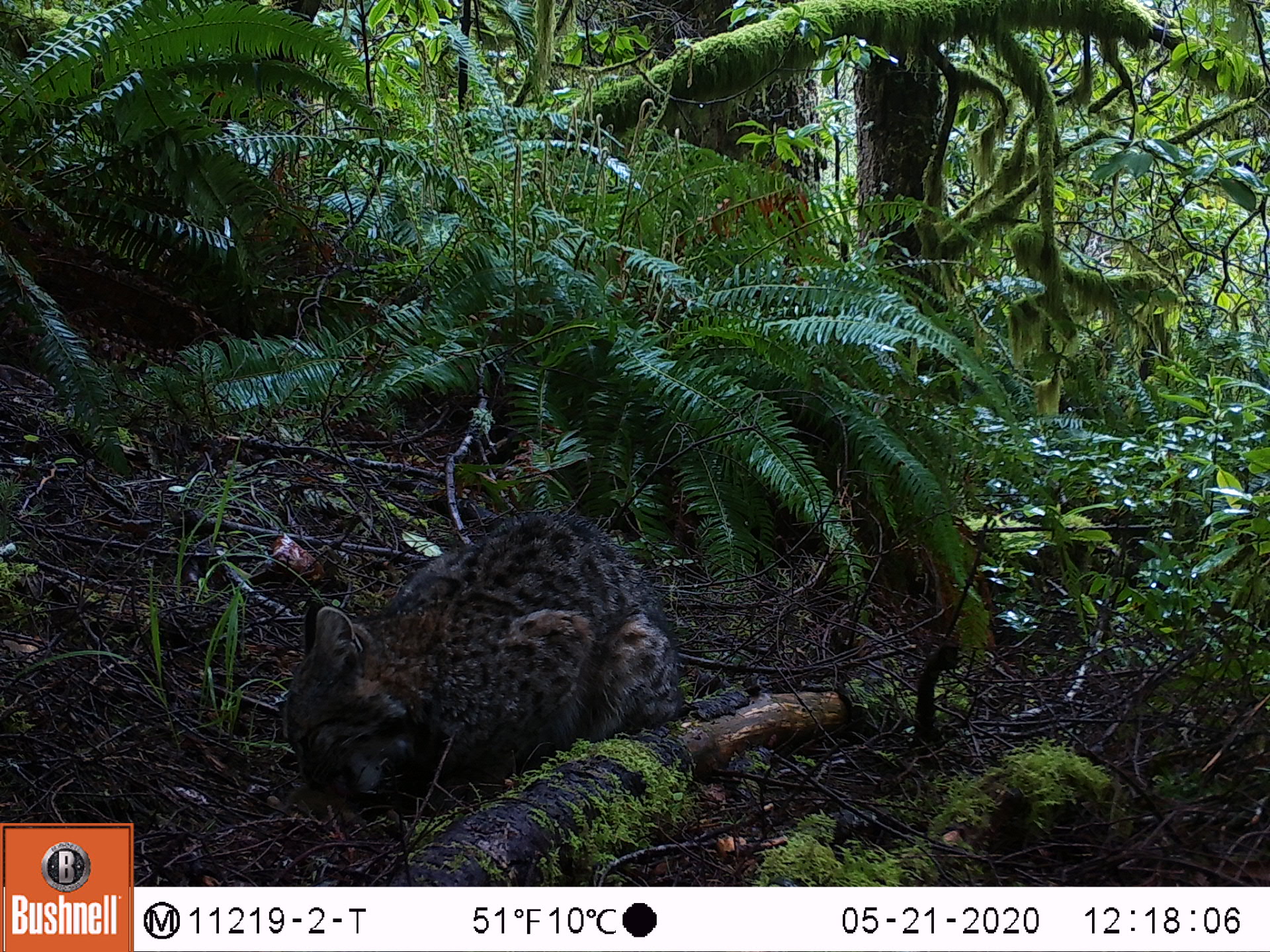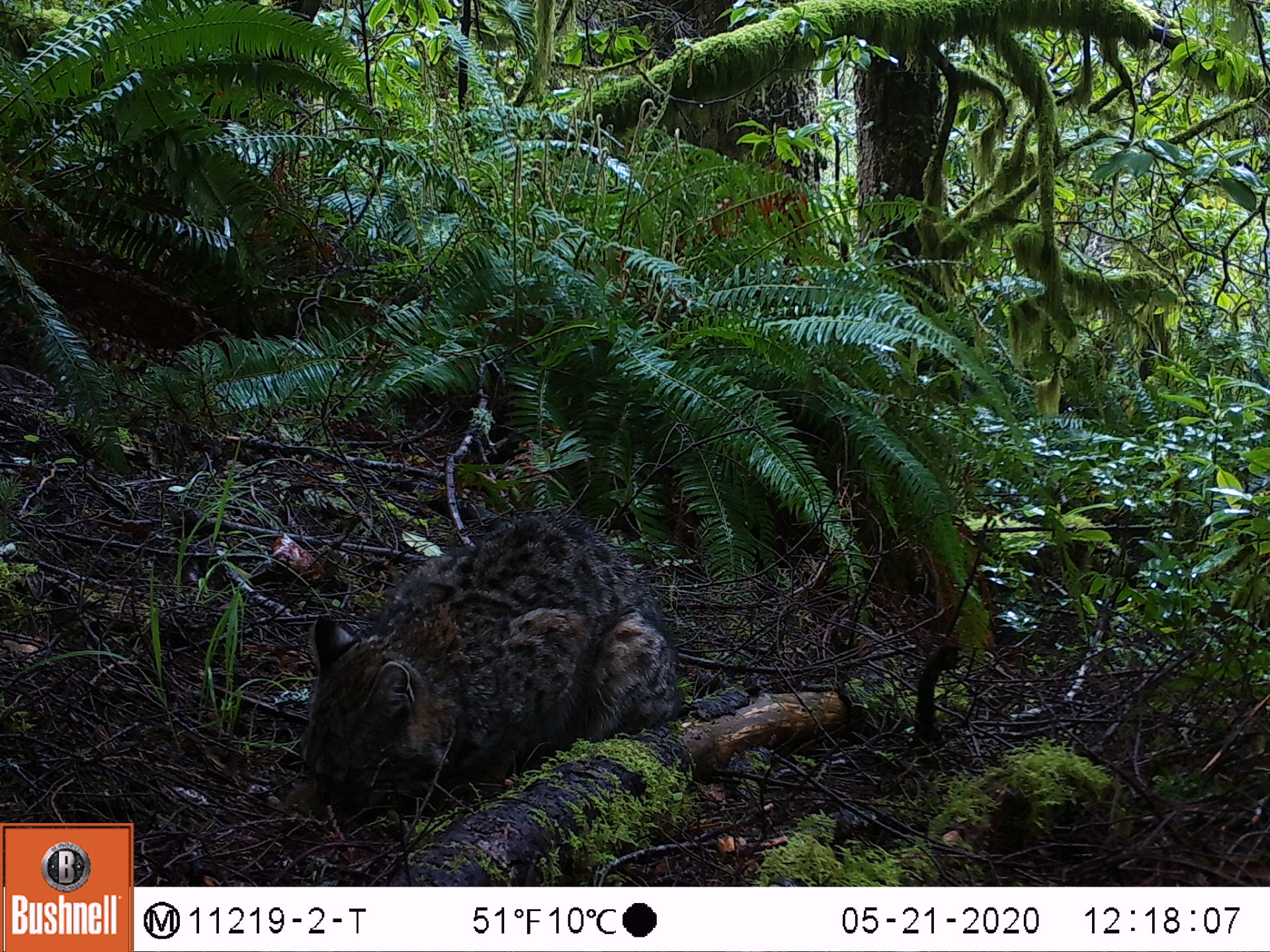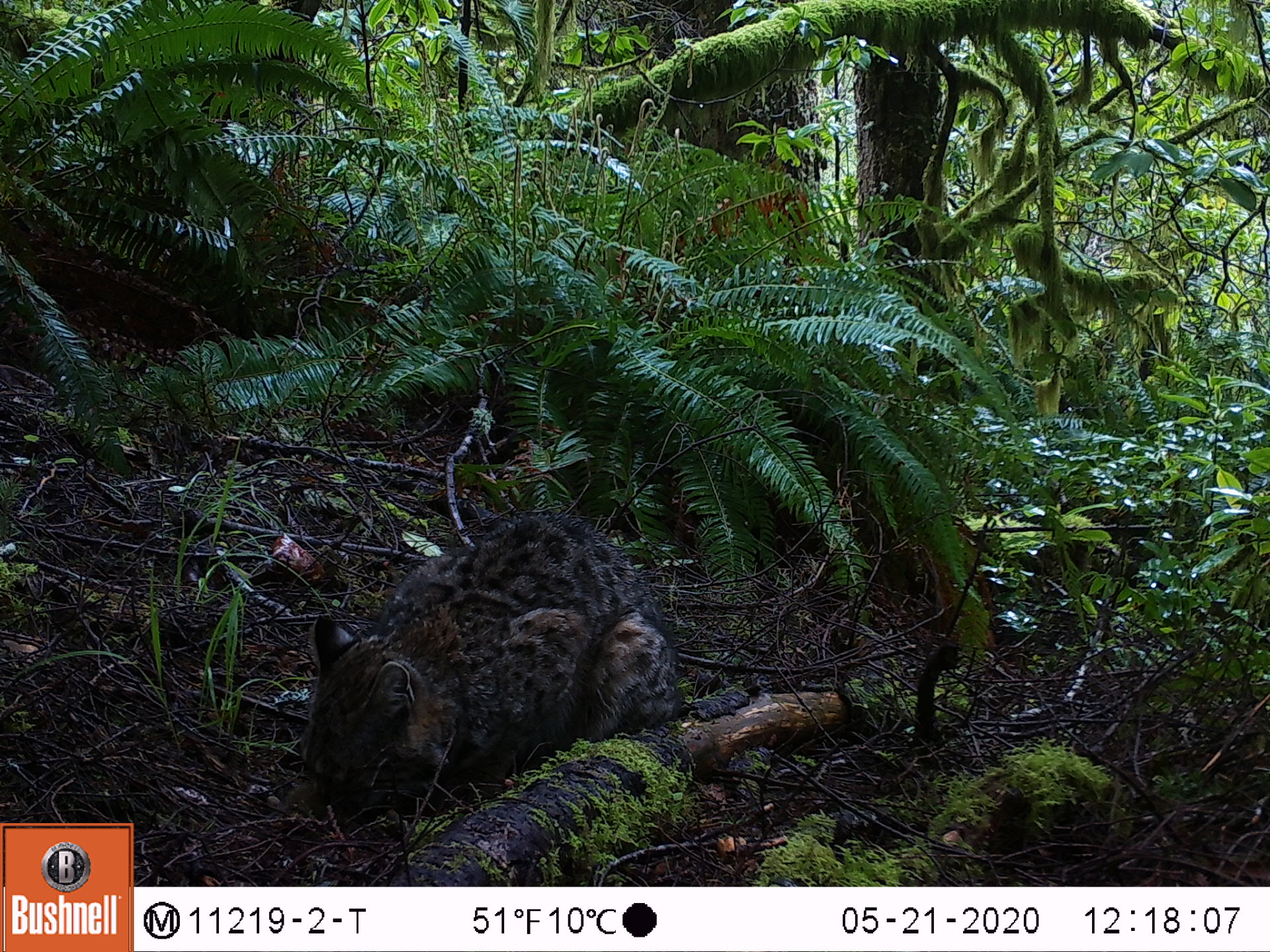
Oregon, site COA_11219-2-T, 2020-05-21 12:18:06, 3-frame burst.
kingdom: Animalia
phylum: Chordata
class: Mammalia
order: Rodentia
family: Sciuridae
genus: Neotamias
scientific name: Neotamias townsendii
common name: townsend's chipmunk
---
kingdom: Animalia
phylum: Chordata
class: Mammalia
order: Carnivora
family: Felidae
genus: Lynx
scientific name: Lynx rufus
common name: bobcat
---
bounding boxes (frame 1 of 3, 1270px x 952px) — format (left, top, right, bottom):
townsend's chipmunk: (275, 501, 684, 806)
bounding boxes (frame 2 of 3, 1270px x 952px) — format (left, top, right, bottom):
bobcat: (289, 490, 695, 842)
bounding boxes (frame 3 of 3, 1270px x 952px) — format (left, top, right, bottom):
townsend's chipmunk: (288, 507, 690, 825)